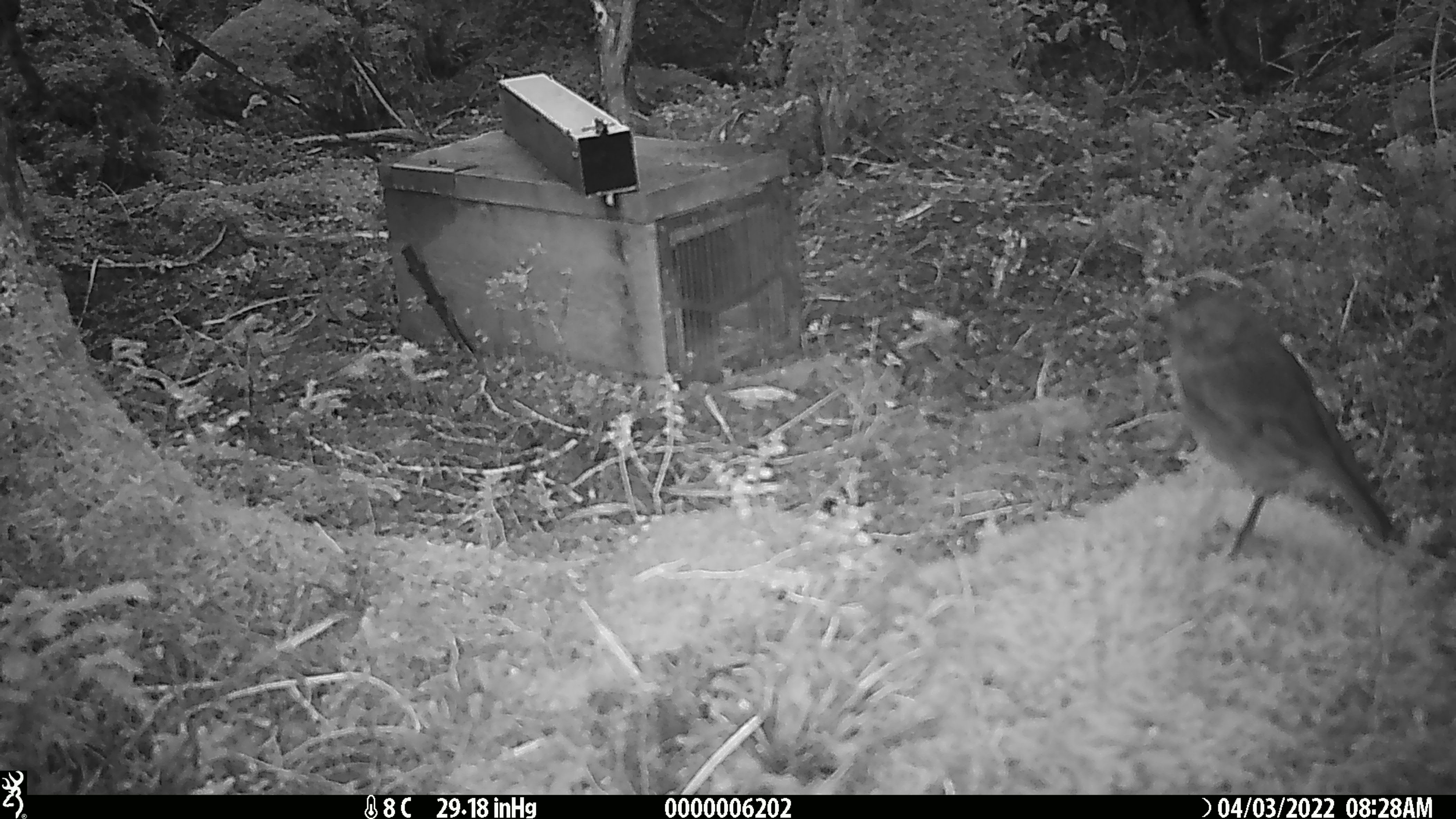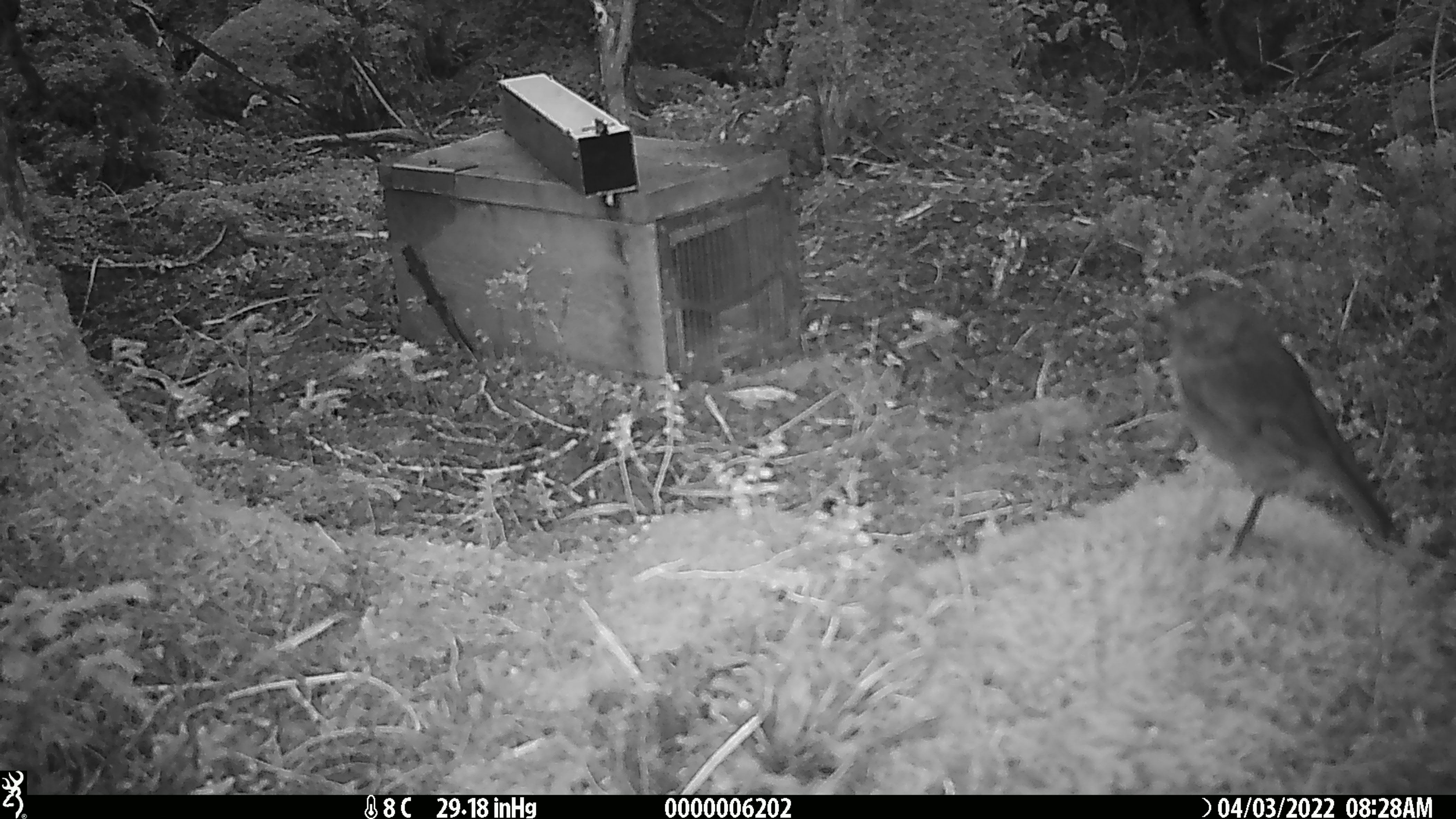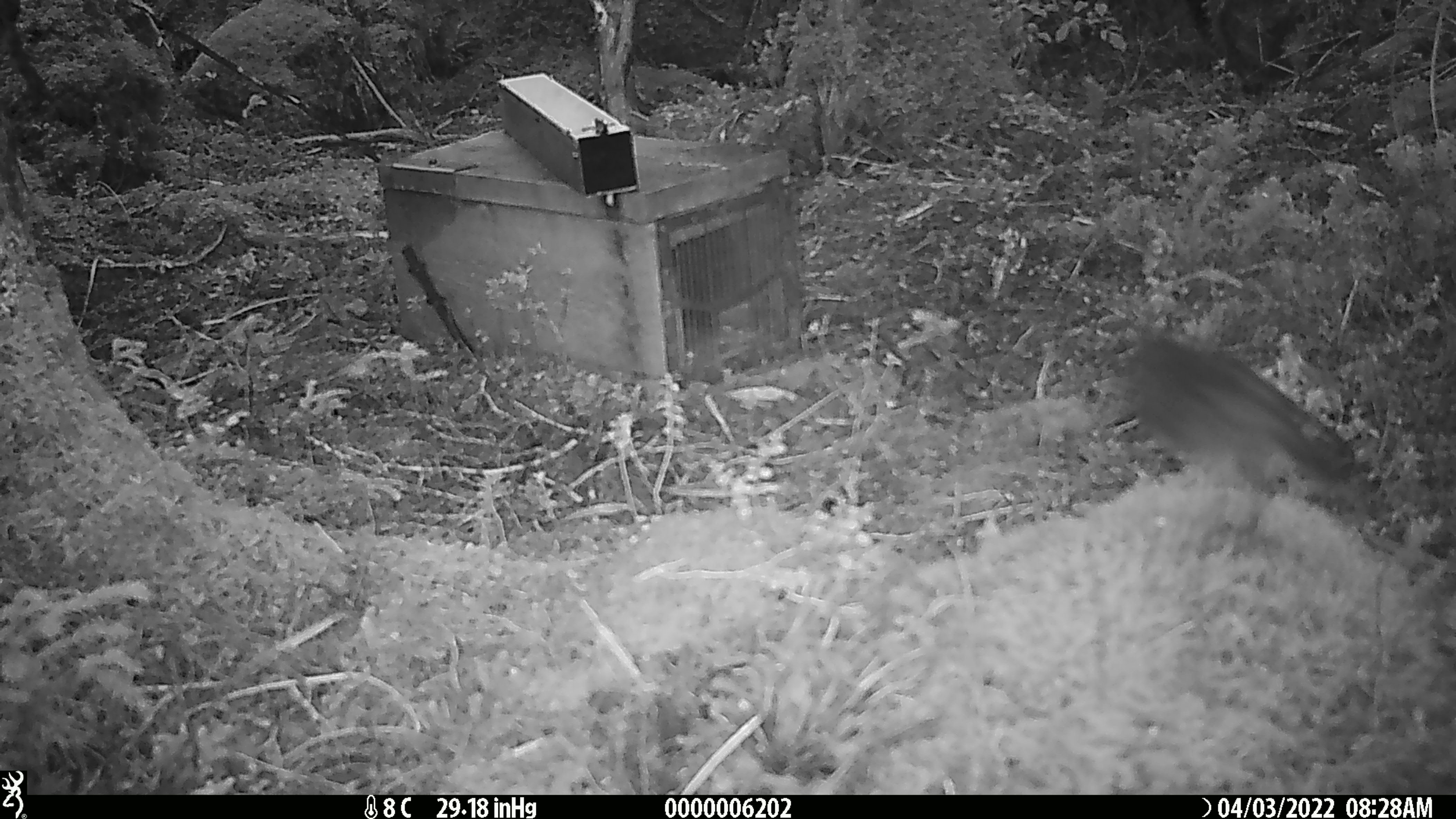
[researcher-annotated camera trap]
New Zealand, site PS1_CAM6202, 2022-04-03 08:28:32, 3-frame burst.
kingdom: Animalia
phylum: Chordata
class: Aves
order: Passeriformes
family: Petroicidae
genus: Petroica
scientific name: Petroica australis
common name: new zealand robin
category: robin